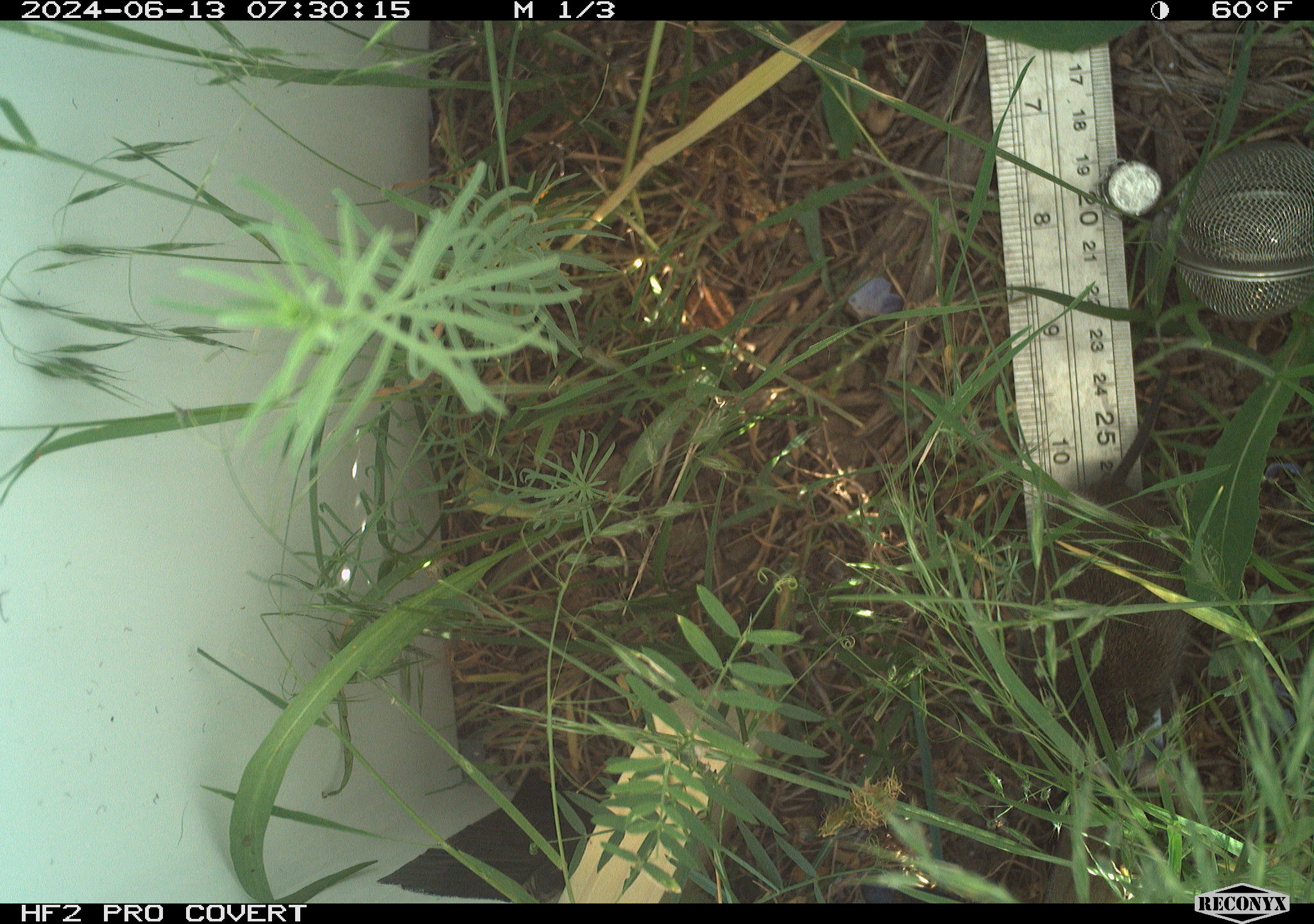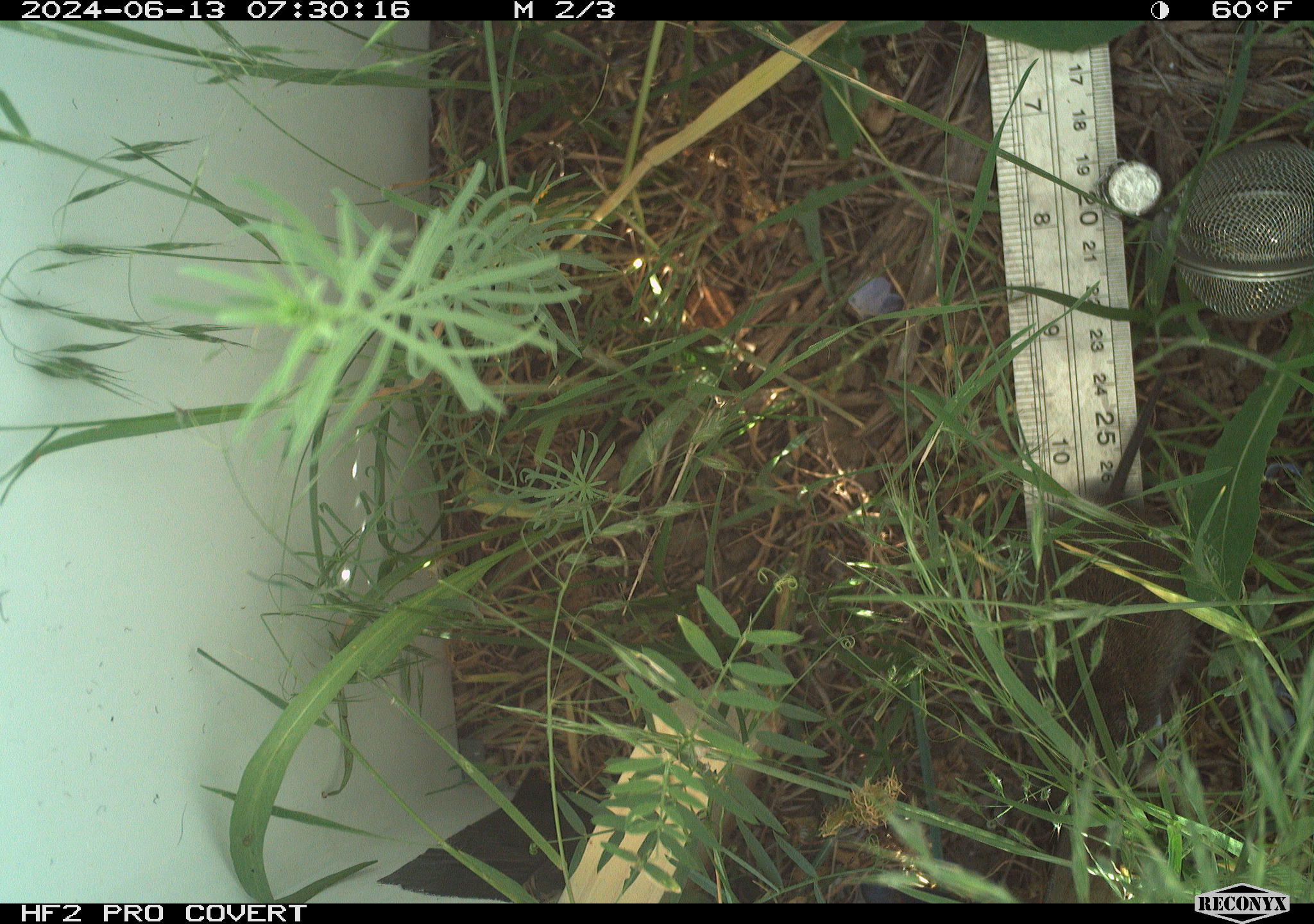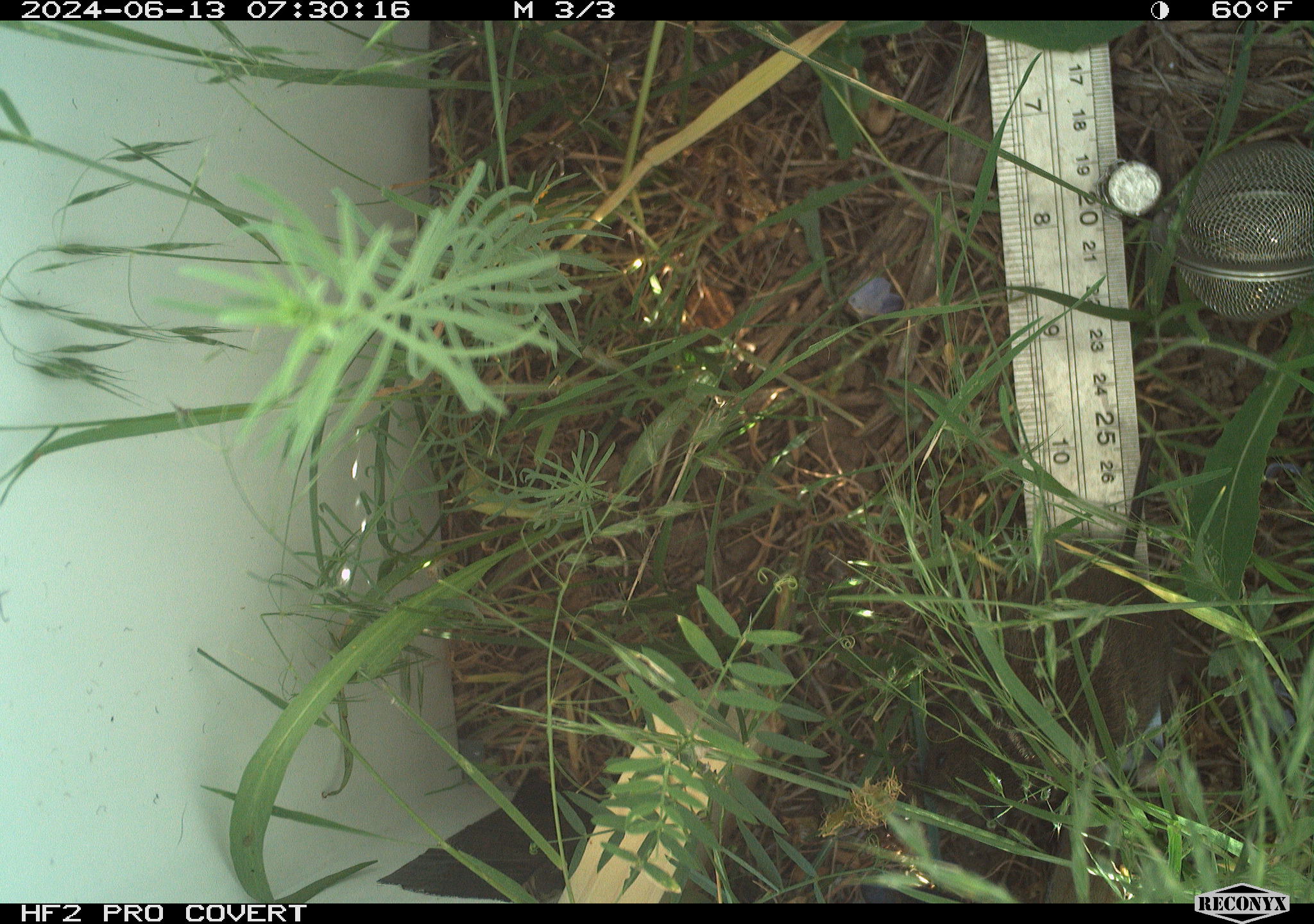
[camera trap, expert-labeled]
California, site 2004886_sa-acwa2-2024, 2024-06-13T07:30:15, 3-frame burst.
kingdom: Animalia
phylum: Chordata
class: Mammalia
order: Rodentia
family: Cricetidae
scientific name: Cricetidae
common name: hamsters, voles, lemmings, and allies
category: cricetidae family